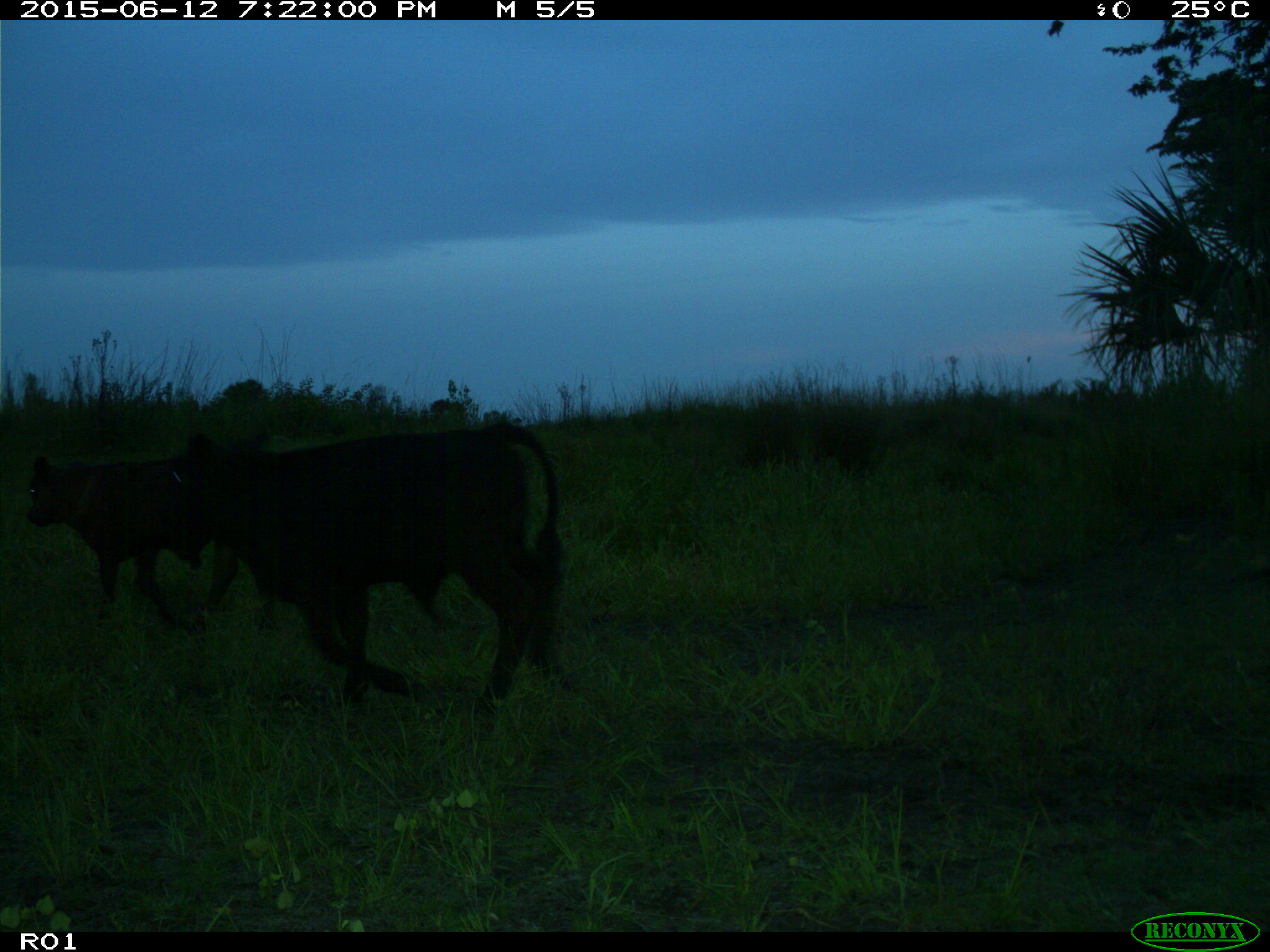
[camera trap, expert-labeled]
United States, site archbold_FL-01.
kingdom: Animalia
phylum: Chordata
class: Mammalia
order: Artiodactyla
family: Bovidae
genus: Bos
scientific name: Bos taurus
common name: domestic cow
Bos taurus (domestic cow).